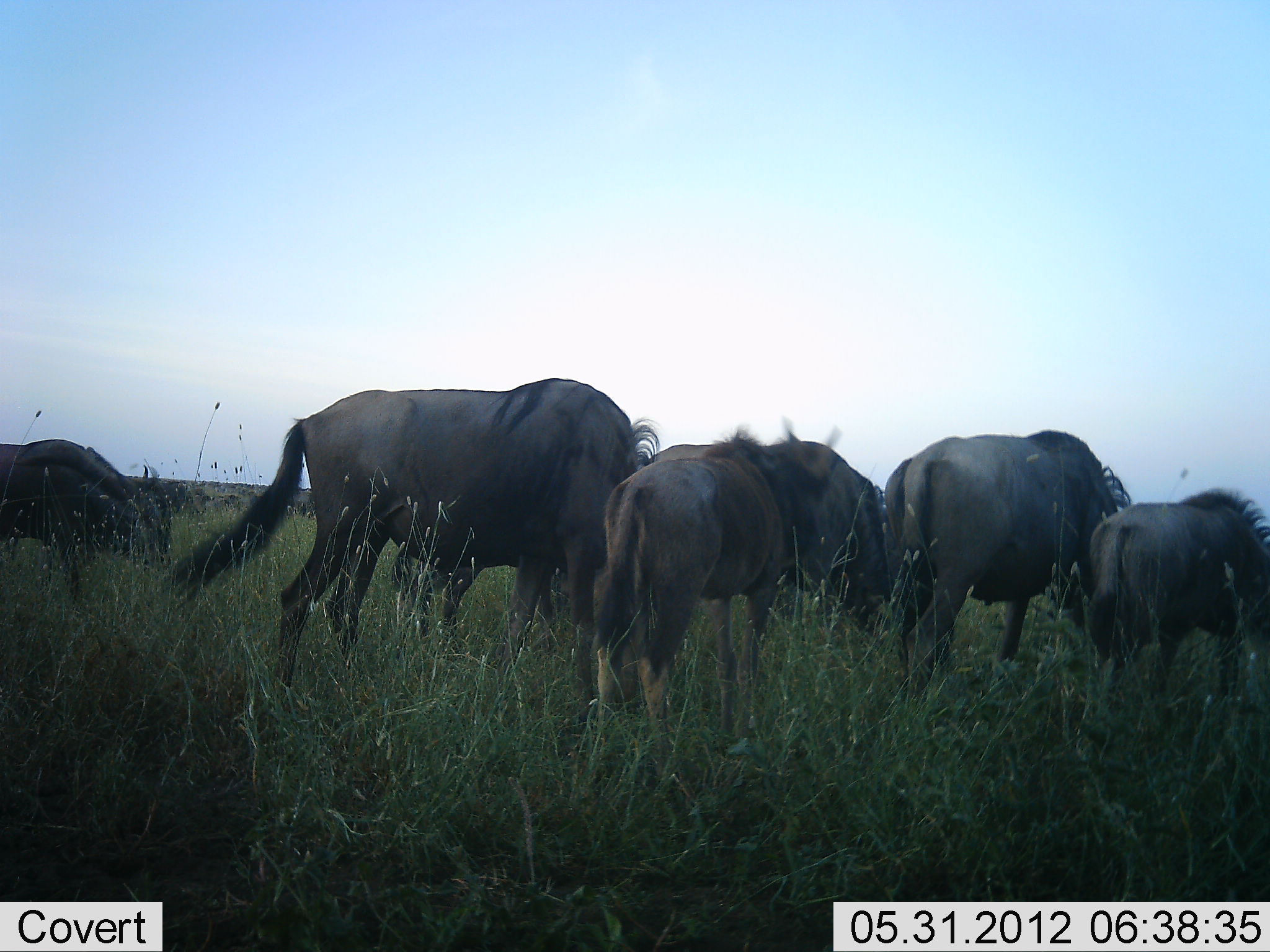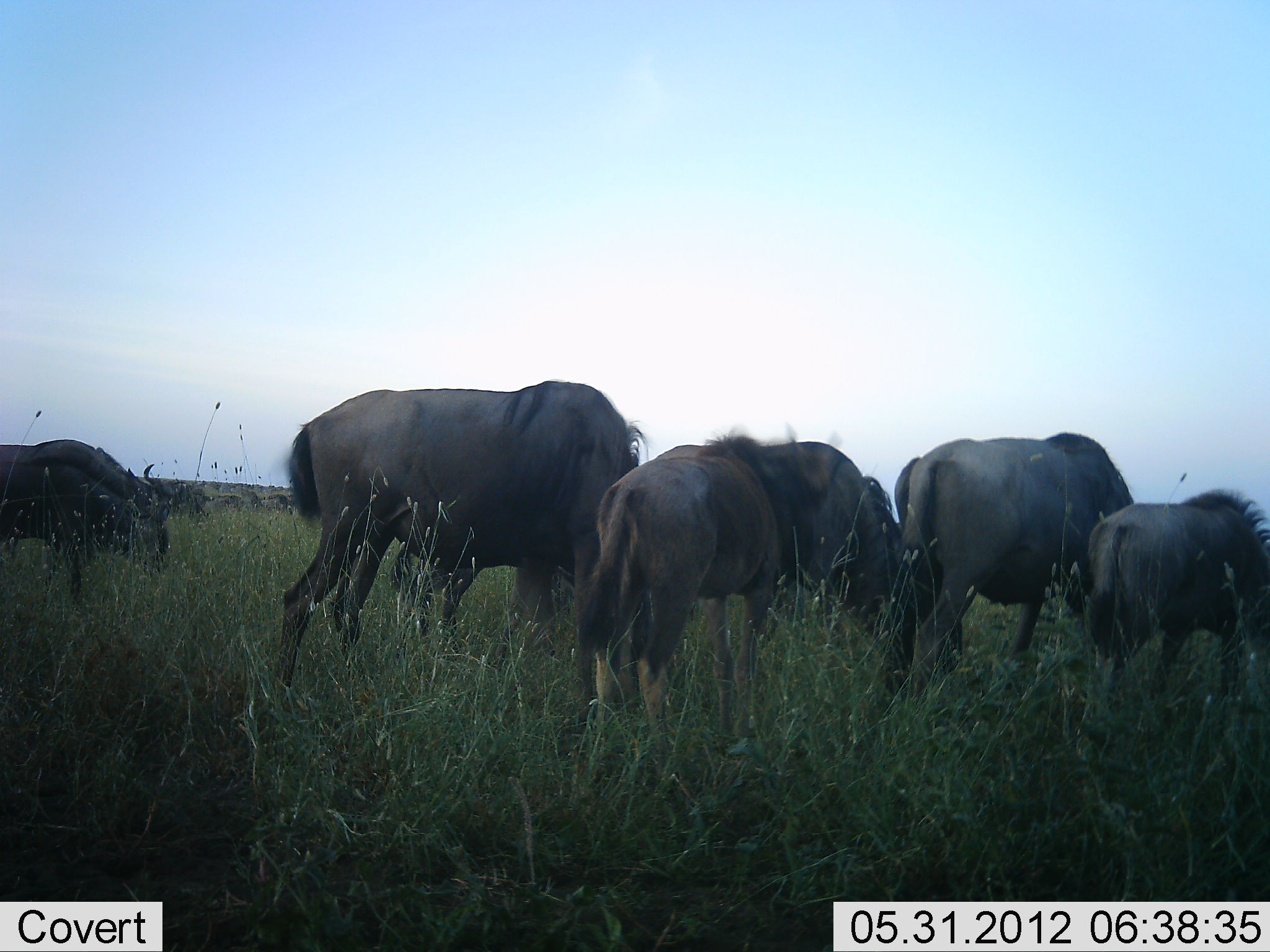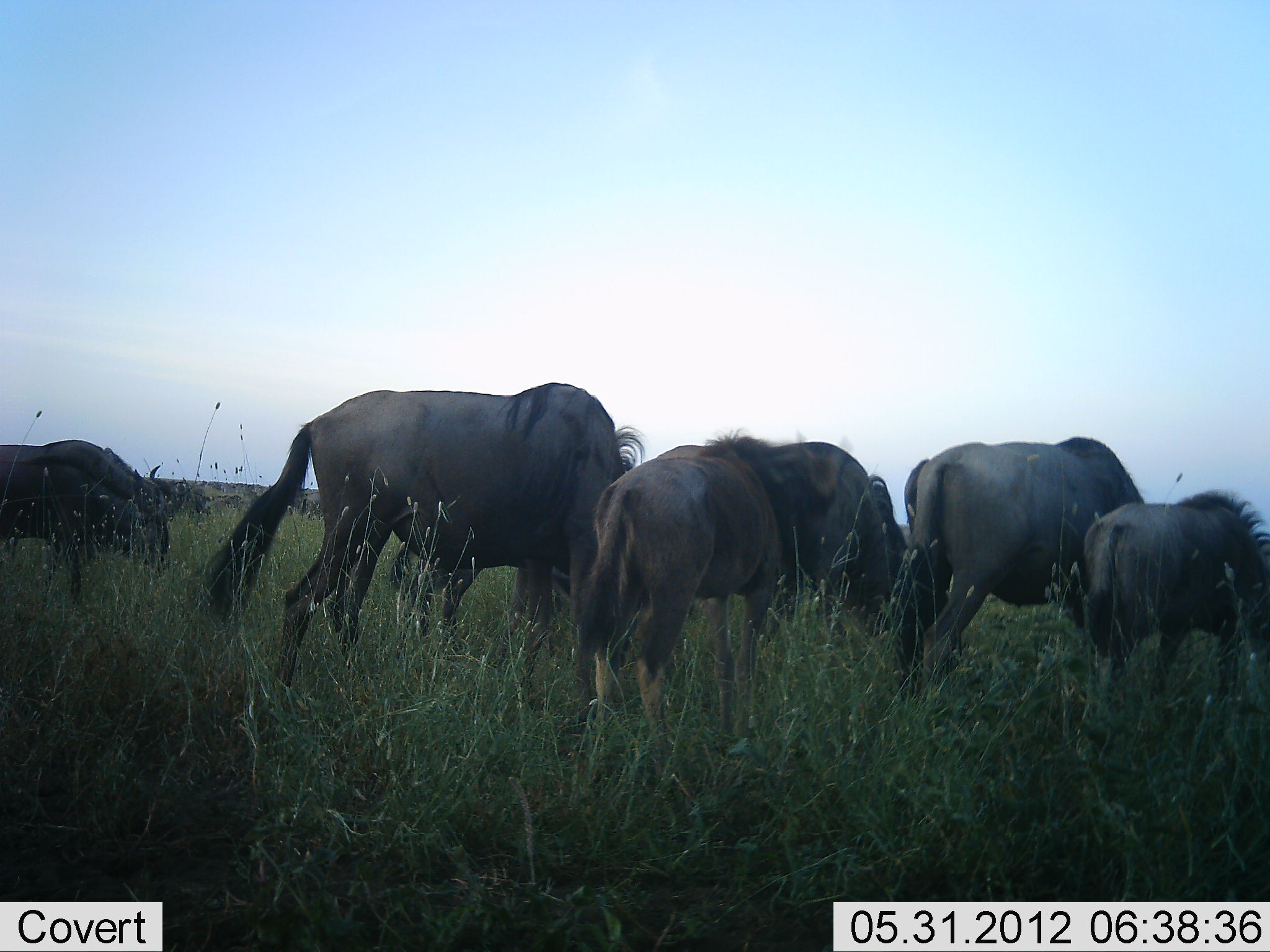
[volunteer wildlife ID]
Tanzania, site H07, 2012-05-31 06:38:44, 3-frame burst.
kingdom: Animalia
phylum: Chordata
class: Mammalia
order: Artiodactyla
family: Bovidae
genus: Connochaetes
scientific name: Connochaetes taurinus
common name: blue wildebeest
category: wildebeest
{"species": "wildebeest (blue wildebeest) (Connochaetes taurinus)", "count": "6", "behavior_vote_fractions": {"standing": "10%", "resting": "0%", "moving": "0%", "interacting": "0%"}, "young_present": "60%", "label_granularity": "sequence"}